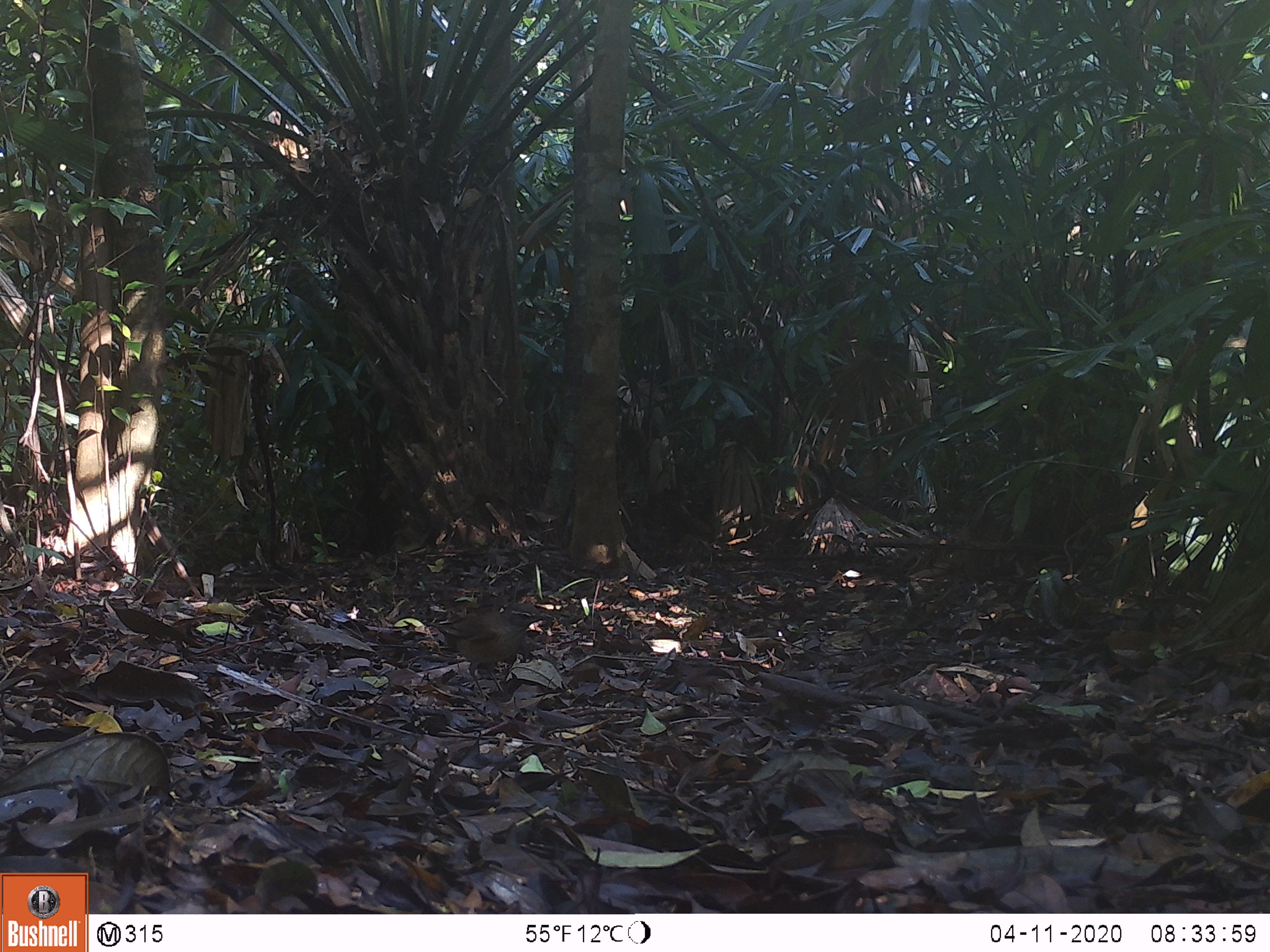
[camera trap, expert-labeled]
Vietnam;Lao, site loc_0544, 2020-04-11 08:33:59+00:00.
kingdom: Animalia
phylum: Chordata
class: Aves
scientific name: Aves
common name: bird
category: unidentified bird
Unidentified bird (bird) (Aves). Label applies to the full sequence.